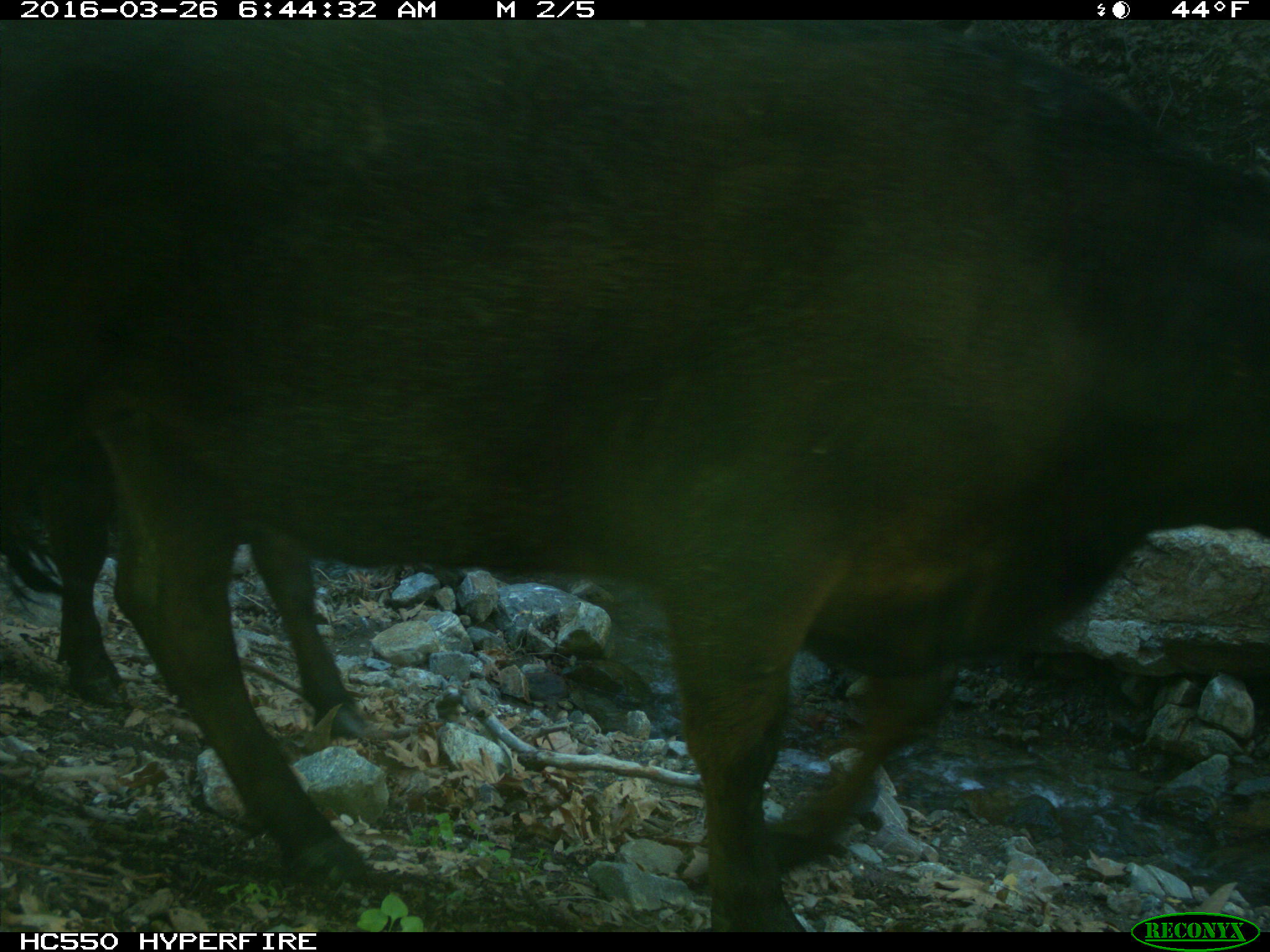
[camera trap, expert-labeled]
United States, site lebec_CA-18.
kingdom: Animalia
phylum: Chordata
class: Mammalia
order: Artiodactyla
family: Bovidae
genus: Bos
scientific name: Bos taurus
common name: domestic cow